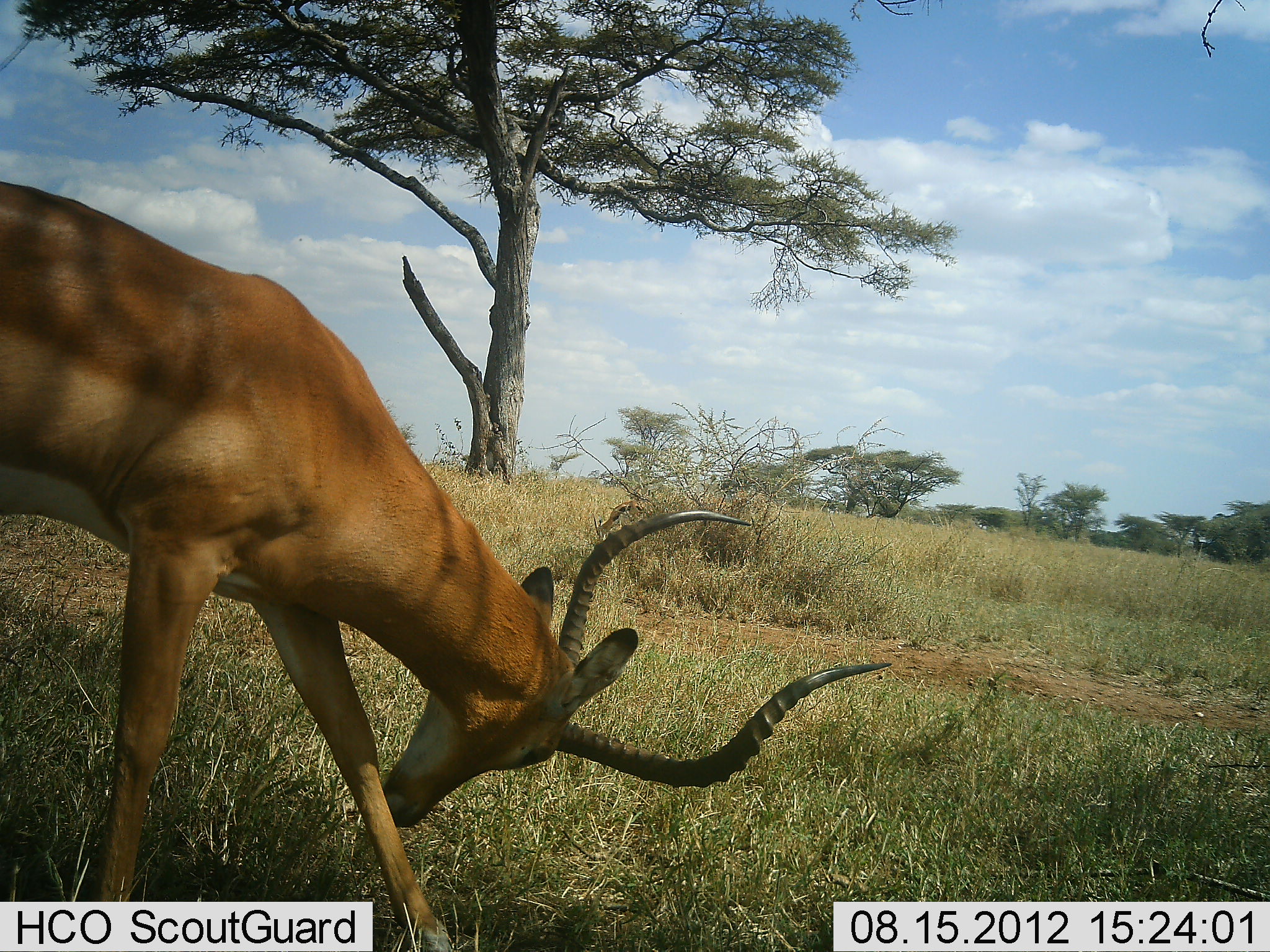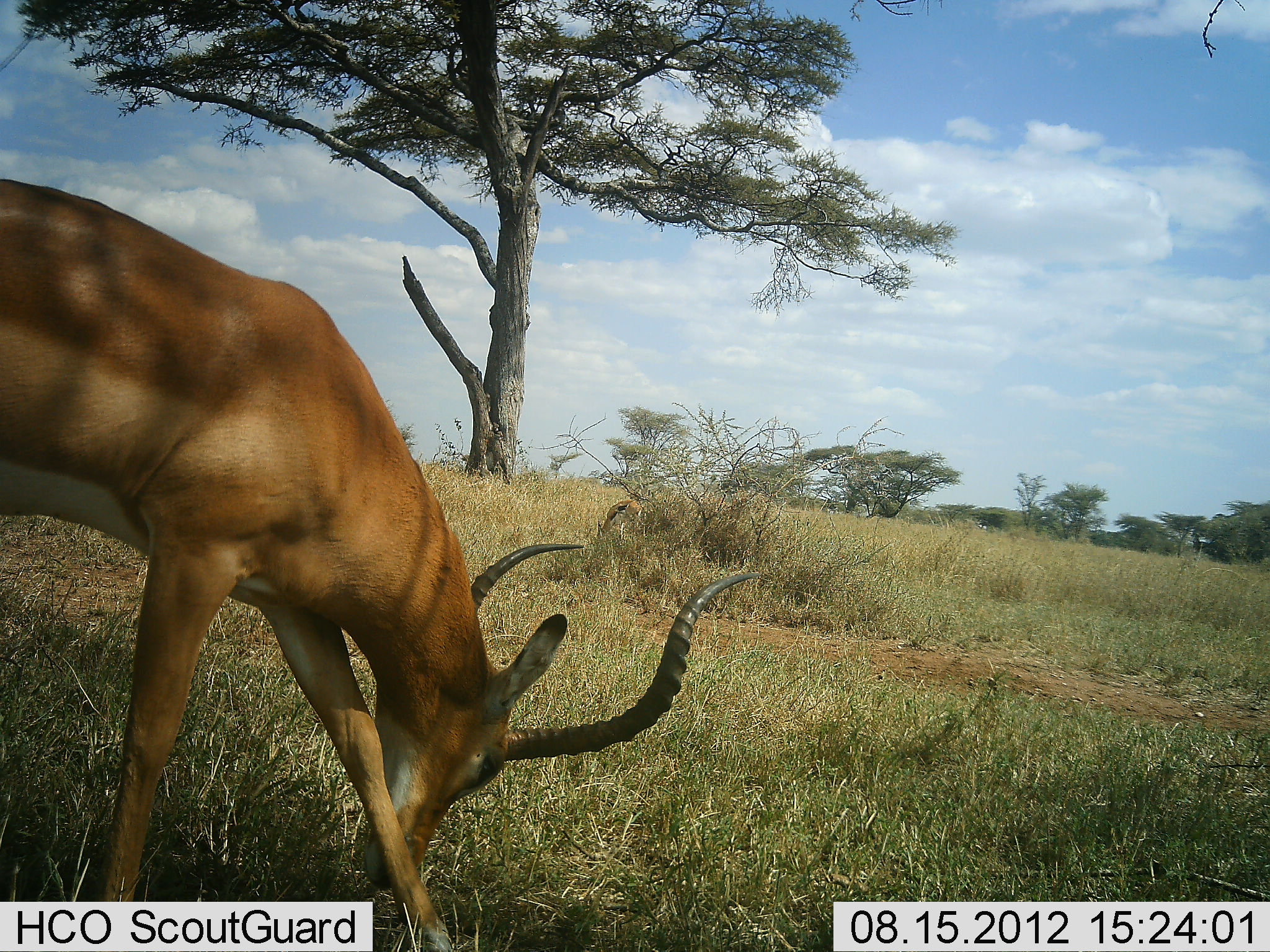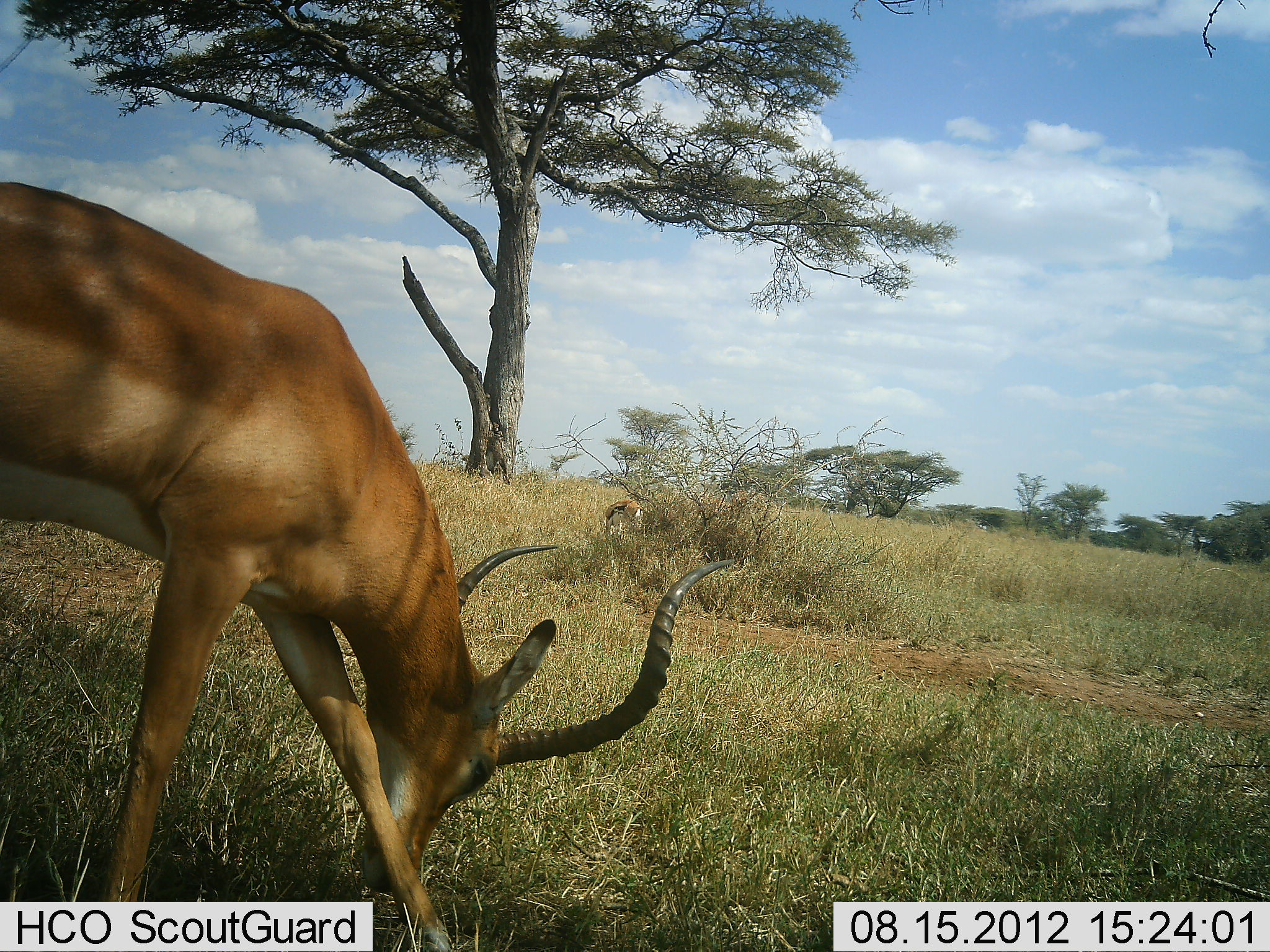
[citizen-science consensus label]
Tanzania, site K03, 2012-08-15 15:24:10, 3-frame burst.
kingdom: Animalia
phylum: Chordata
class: Mammalia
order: Artiodactyla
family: Bovidae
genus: Aepyceros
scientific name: Aepyceros melampus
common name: impala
Impala (Aepyceros melampus), count 1. Behavior (volunteer vote fractions): standing 20%, resting 0%, moving 7%, interacting 7%. Young present (vote fraction): 0%. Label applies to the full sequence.